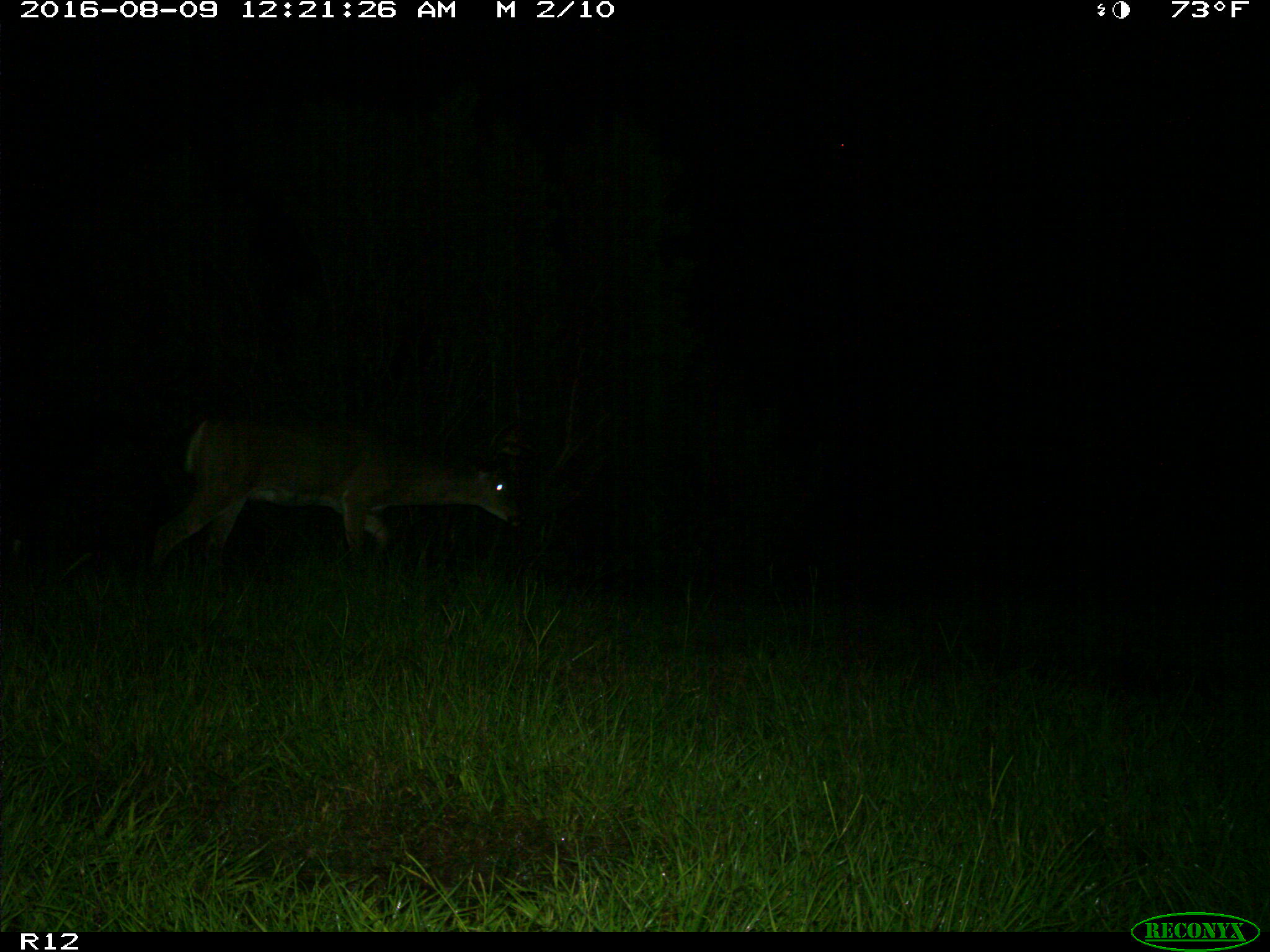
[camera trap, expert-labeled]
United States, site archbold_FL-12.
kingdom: Animalia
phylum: Chordata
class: Mammalia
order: Artiodactyla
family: Cervidae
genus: Odocoileus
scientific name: Odocoileus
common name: deer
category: unidentified deer